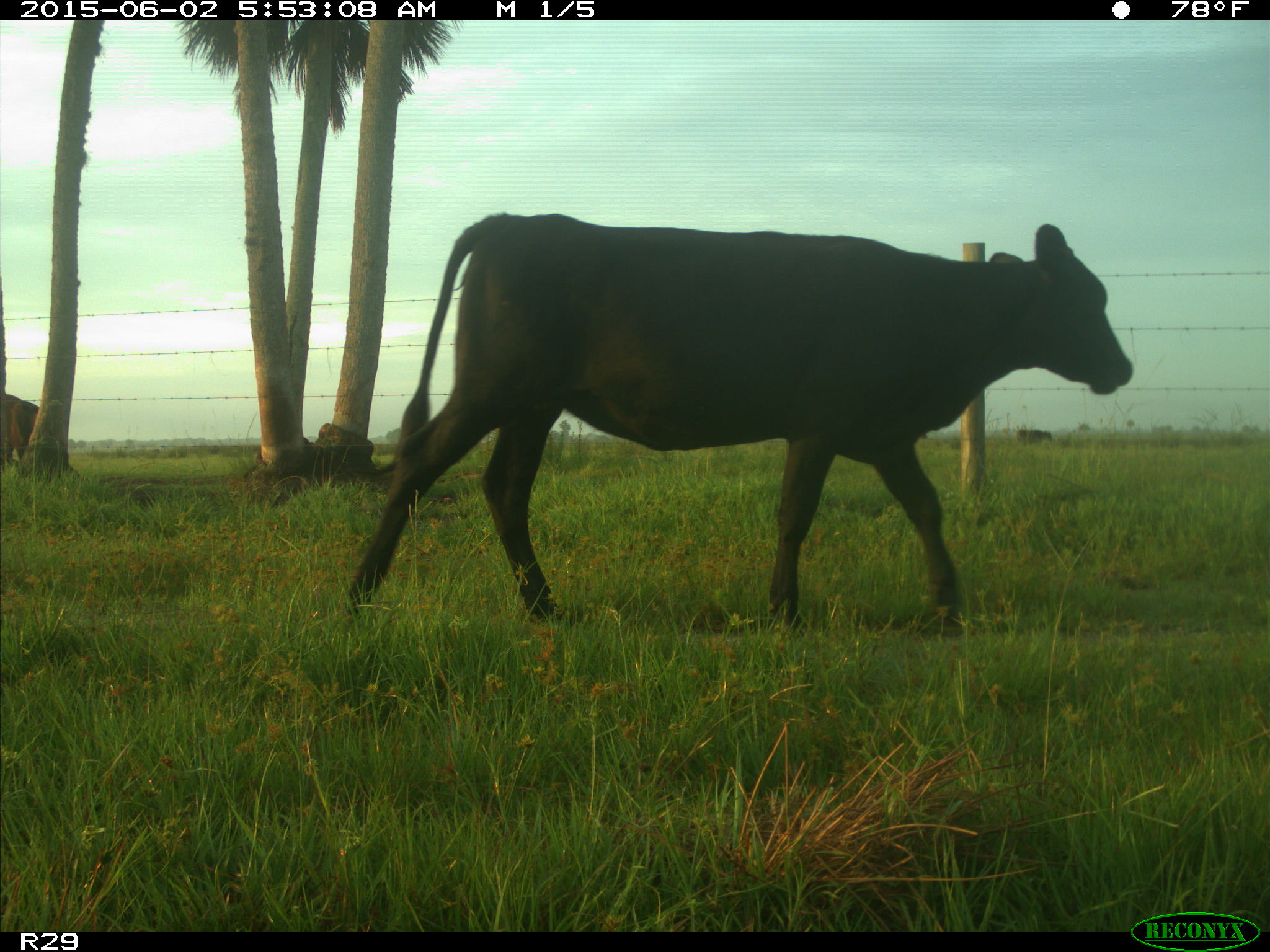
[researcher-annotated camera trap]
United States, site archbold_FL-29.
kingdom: Animalia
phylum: Chordata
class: Mammalia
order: Artiodactyla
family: Bovidae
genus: Bos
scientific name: Bos taurus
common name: domestic cow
Bos taurus (domestic cow).